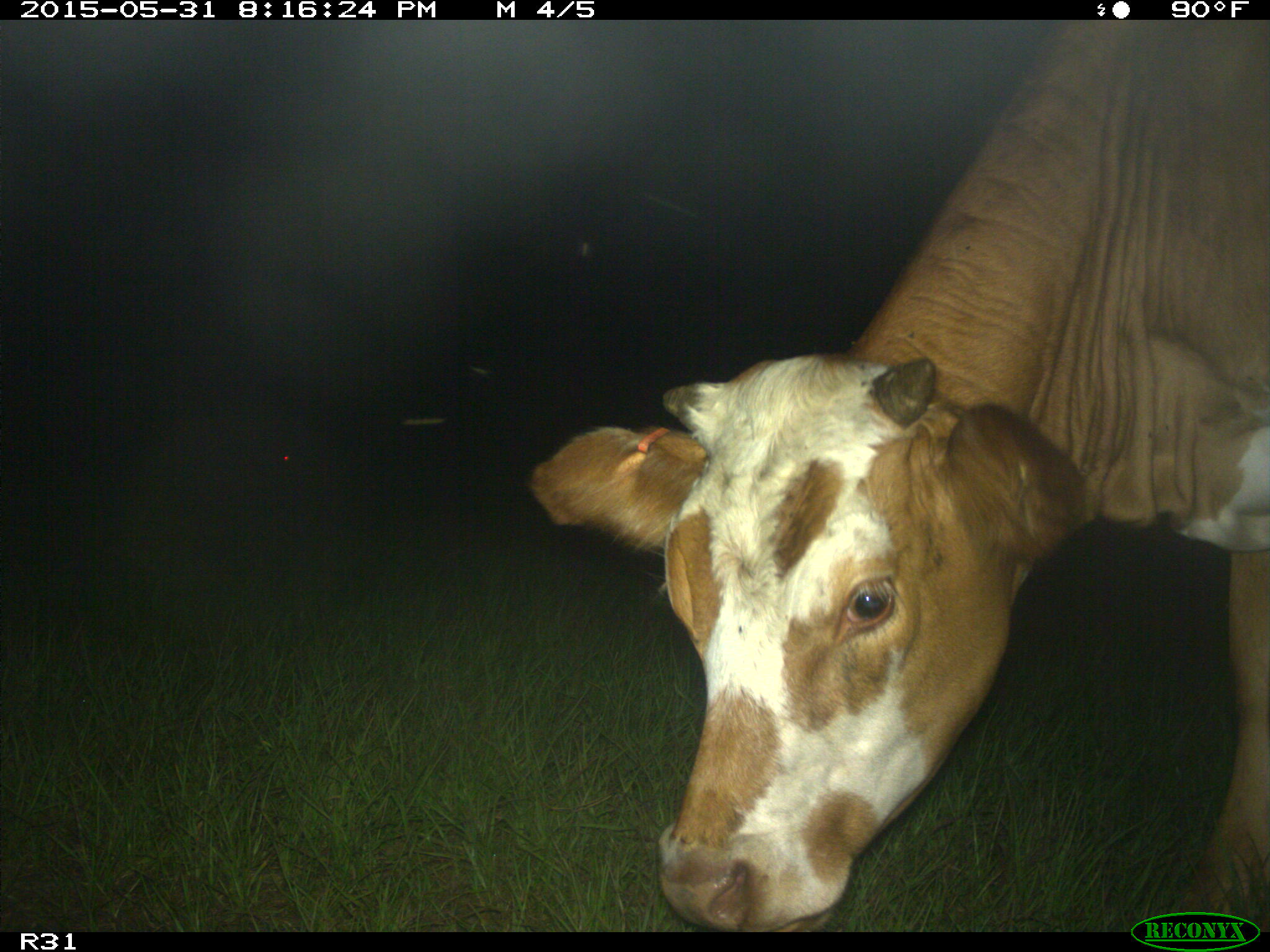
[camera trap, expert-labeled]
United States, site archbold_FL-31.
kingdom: Animalia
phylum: Chordata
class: Mammalia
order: Artiodactyla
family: Bovidae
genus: Bos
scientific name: Bos taurus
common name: domestic cow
Bos taurus (domestic cow).